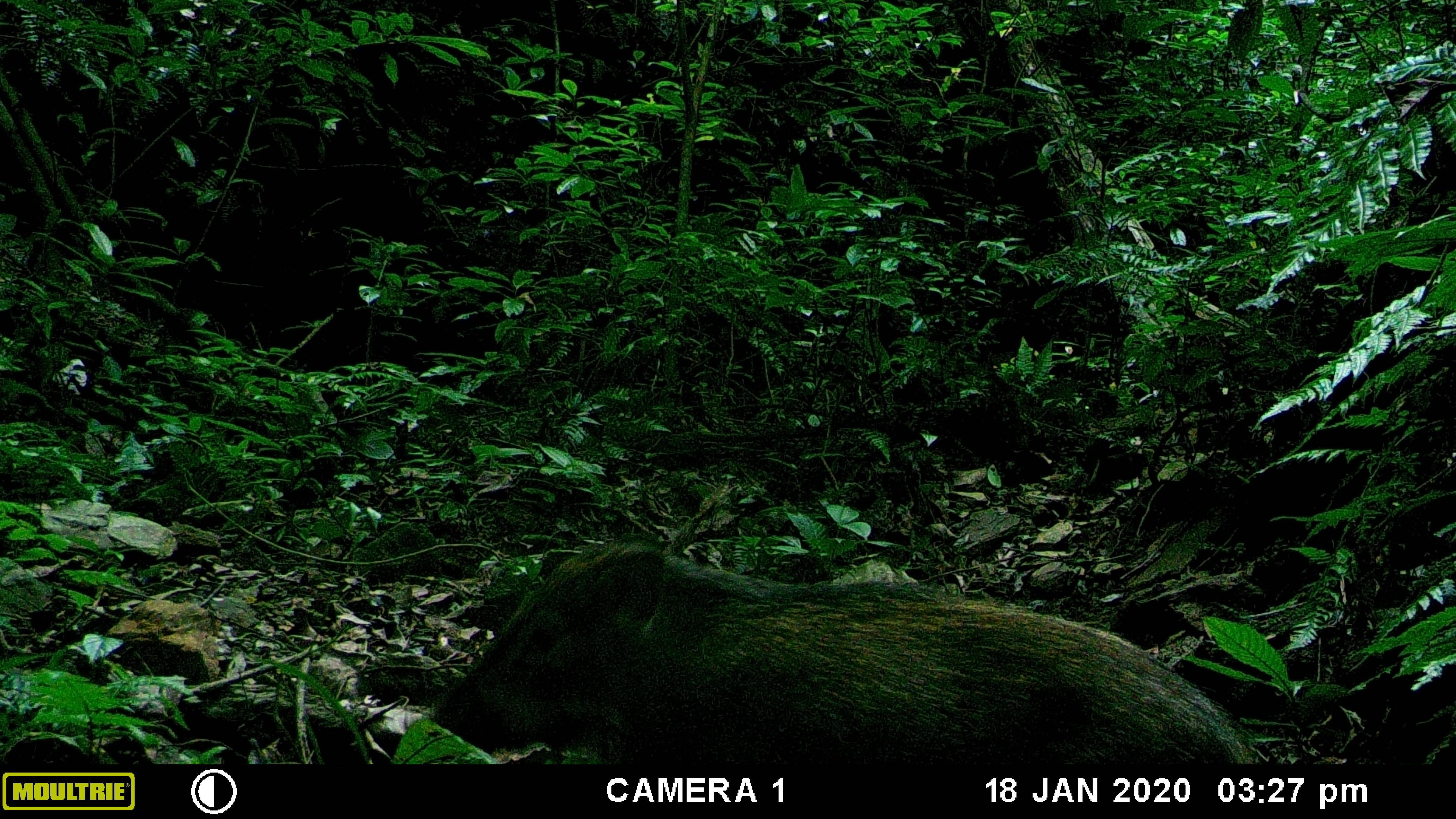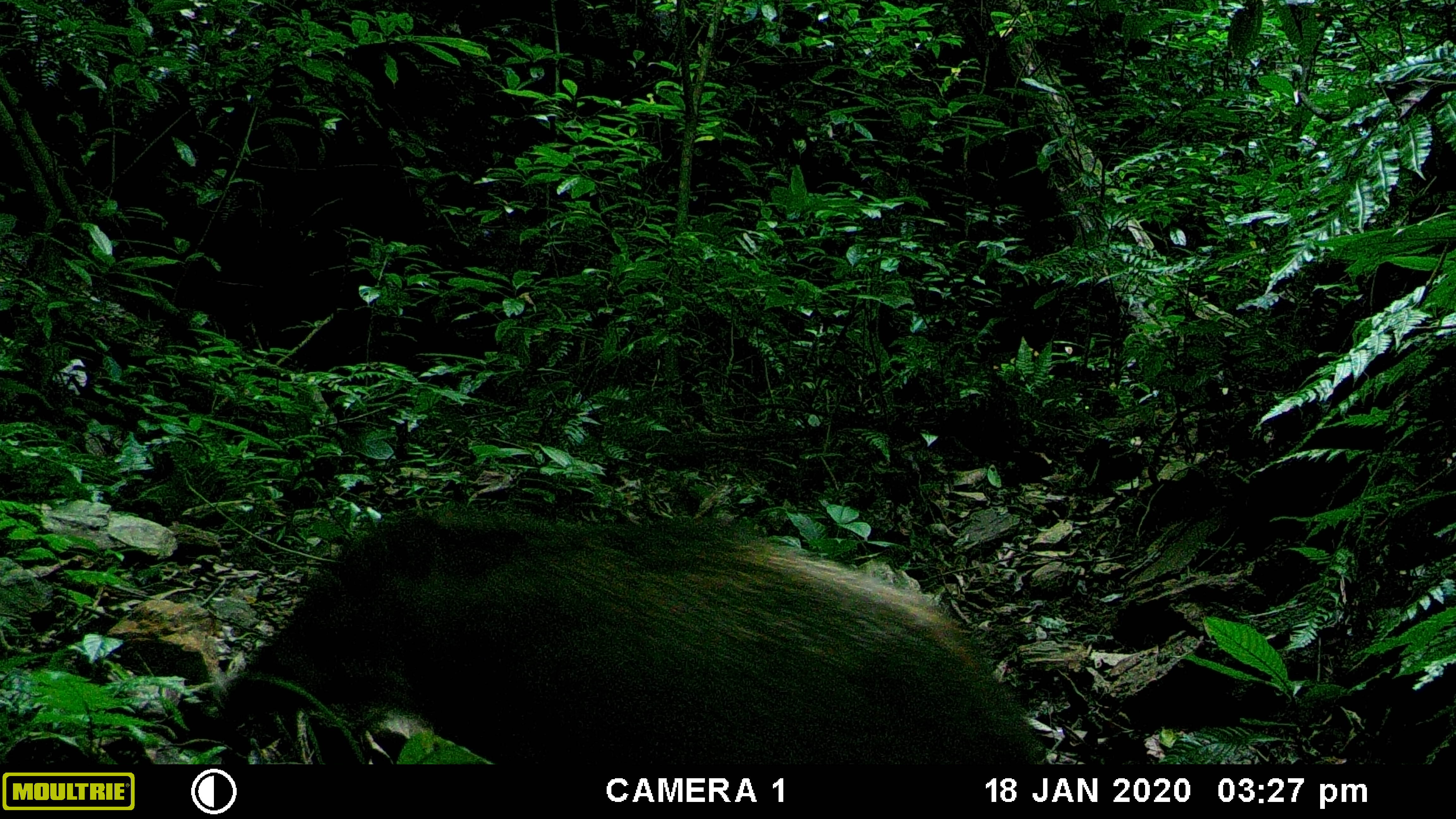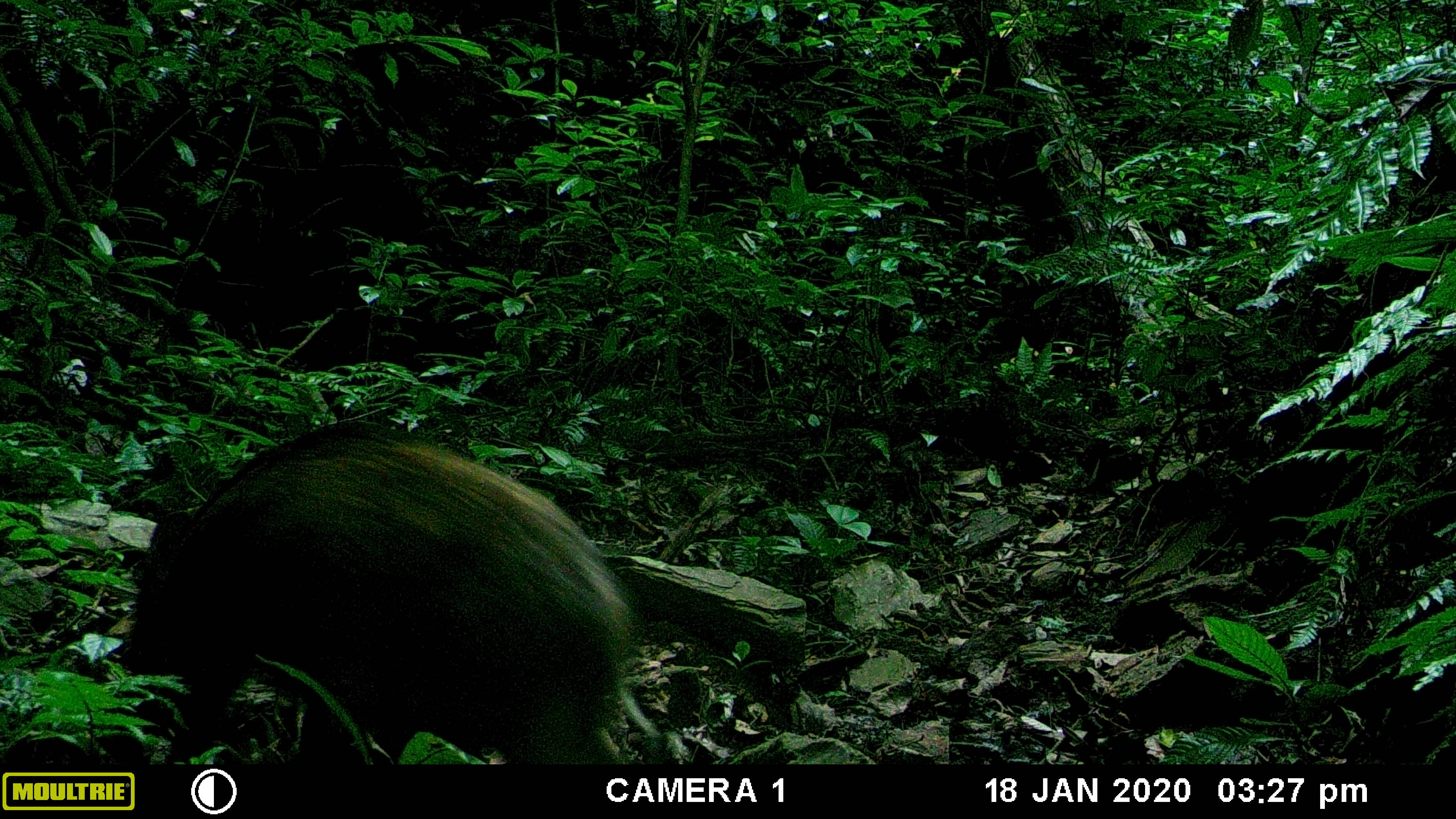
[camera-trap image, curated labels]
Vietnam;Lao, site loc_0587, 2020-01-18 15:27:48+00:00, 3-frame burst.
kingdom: Animalia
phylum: Chordata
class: Mammalia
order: Artiodactyla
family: Suidae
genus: Sus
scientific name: Sus scrofa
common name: eurasian wild pig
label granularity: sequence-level